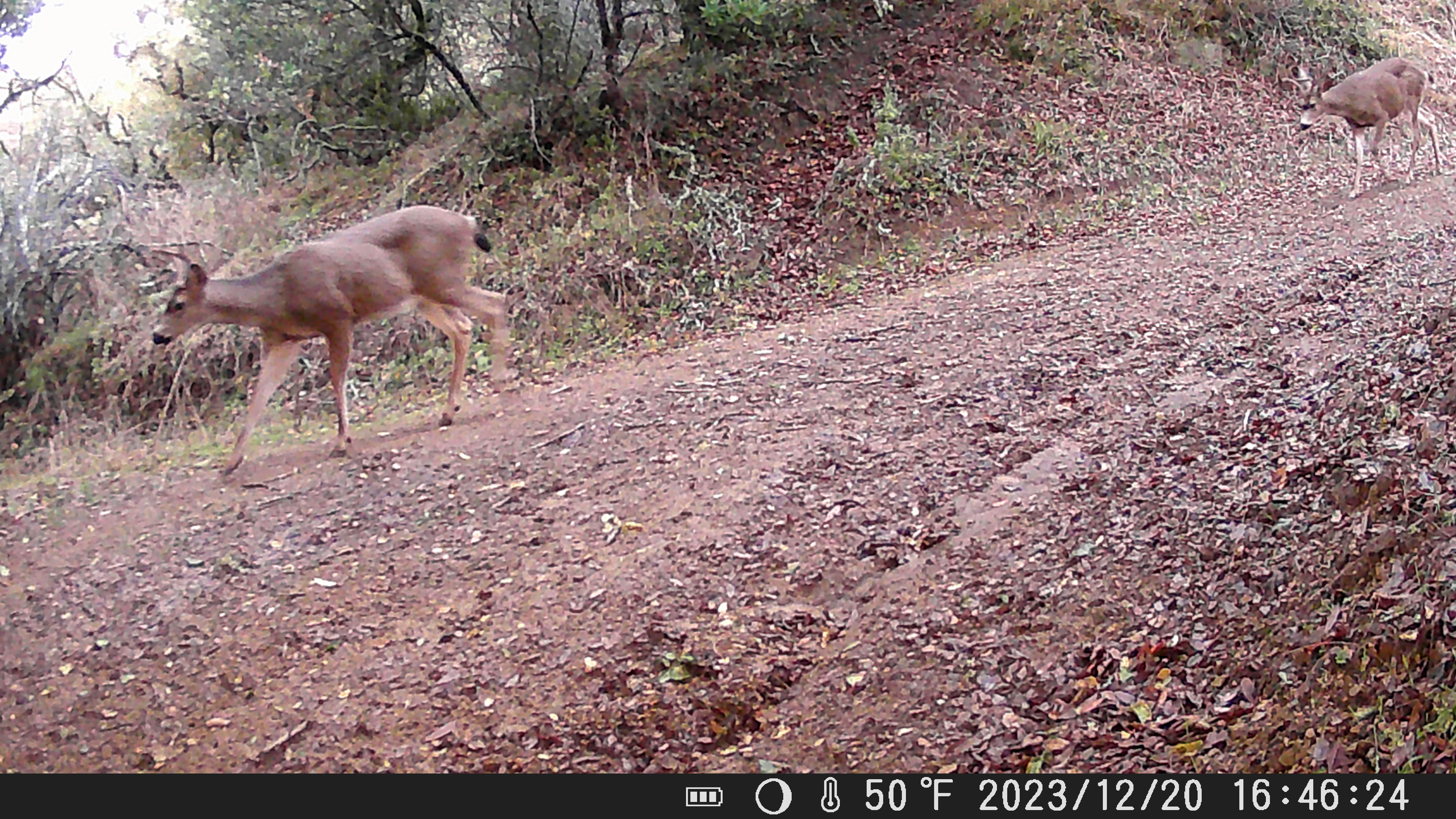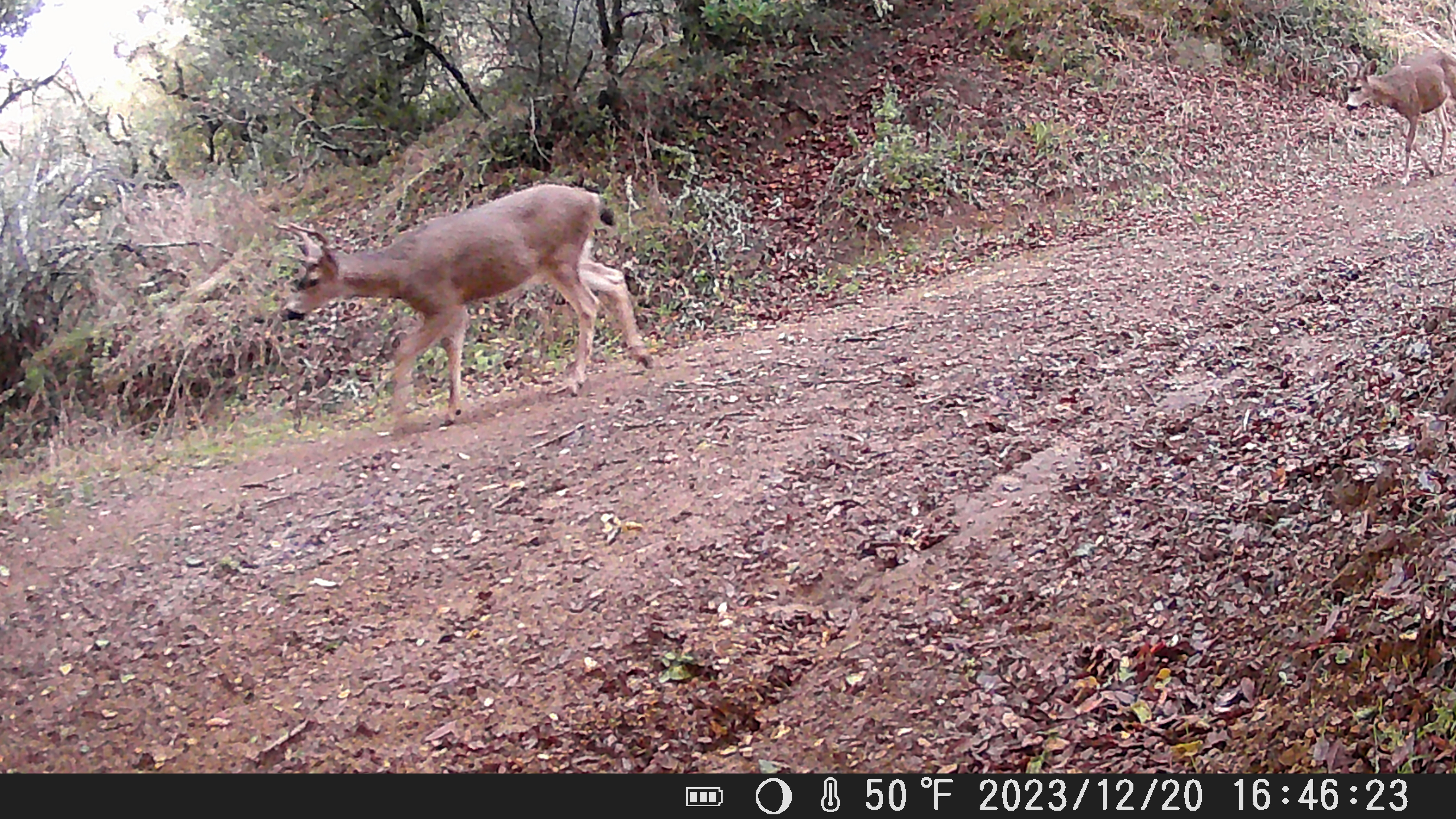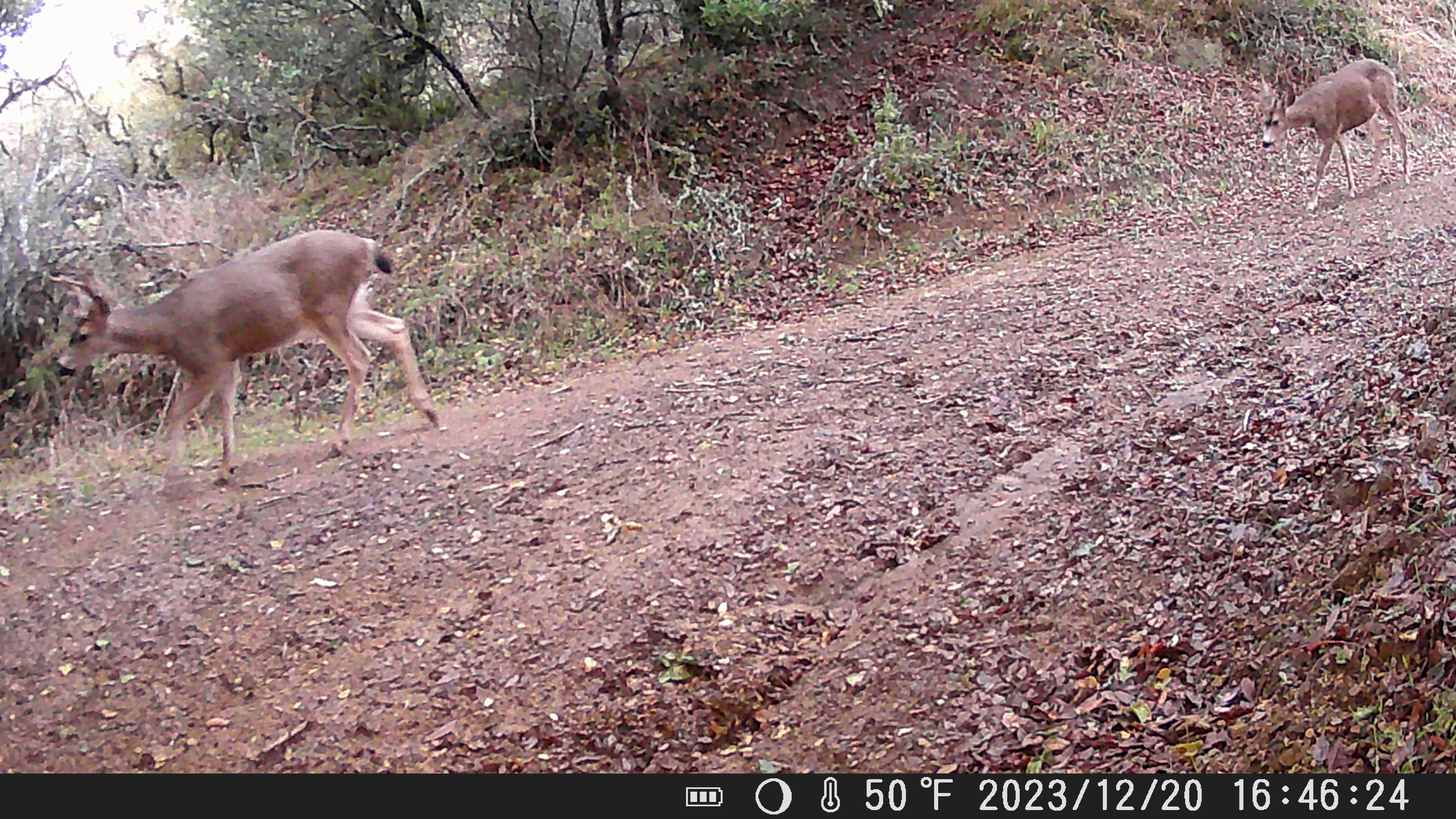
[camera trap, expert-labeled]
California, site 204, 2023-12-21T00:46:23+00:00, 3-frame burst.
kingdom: Animalia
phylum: Chordata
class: Mammalia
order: Artiodactyla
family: Cervidae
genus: Odocoileus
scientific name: Odocoileus hemionus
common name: mule deer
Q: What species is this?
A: Mule deer (Odocoileus hemionus).